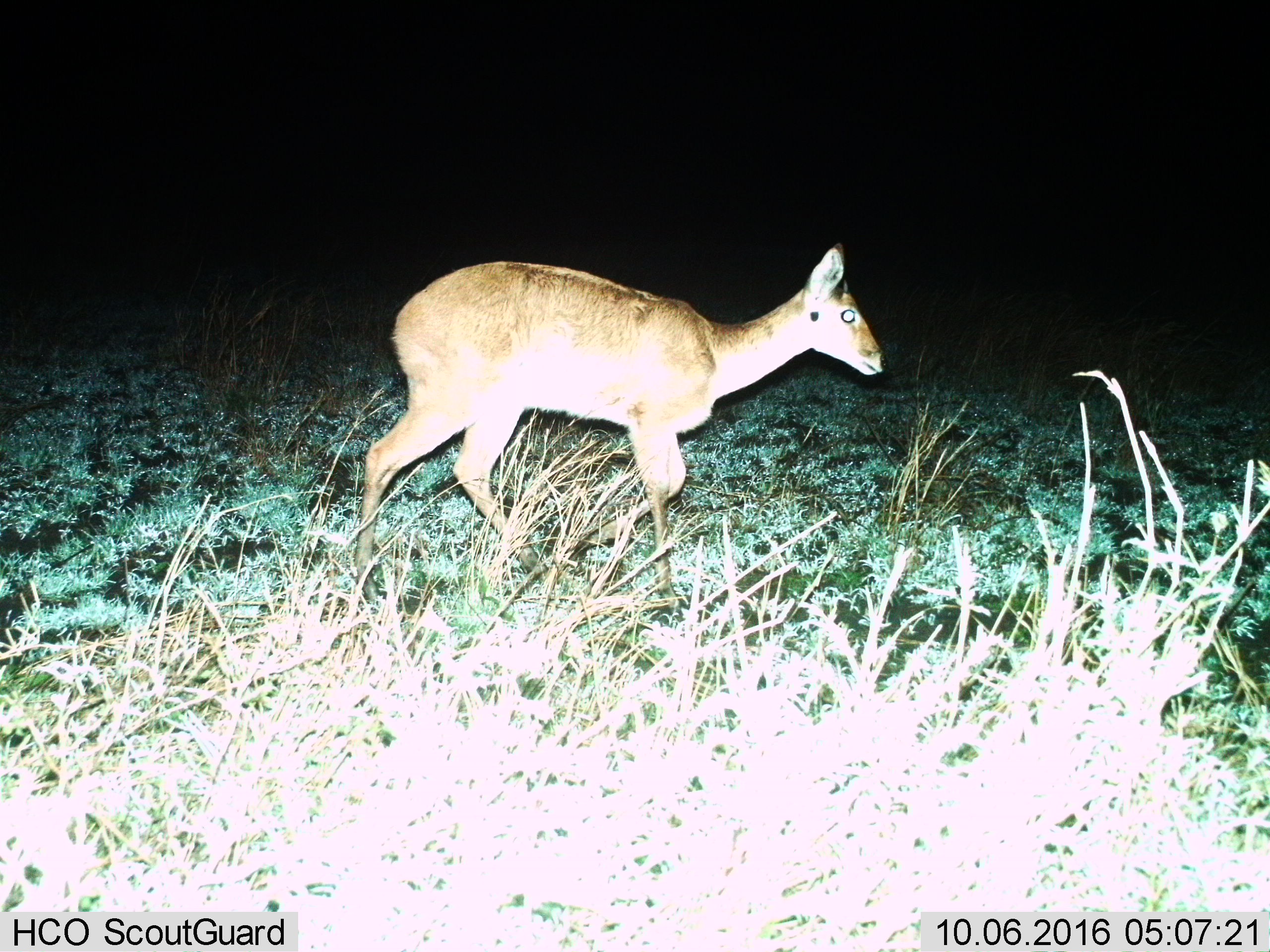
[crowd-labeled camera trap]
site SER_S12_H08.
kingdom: Animalia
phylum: Chordata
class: Mammalia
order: Artiodactyla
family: Bovidae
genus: Redunca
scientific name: Redunca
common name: reedbuck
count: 1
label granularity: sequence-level